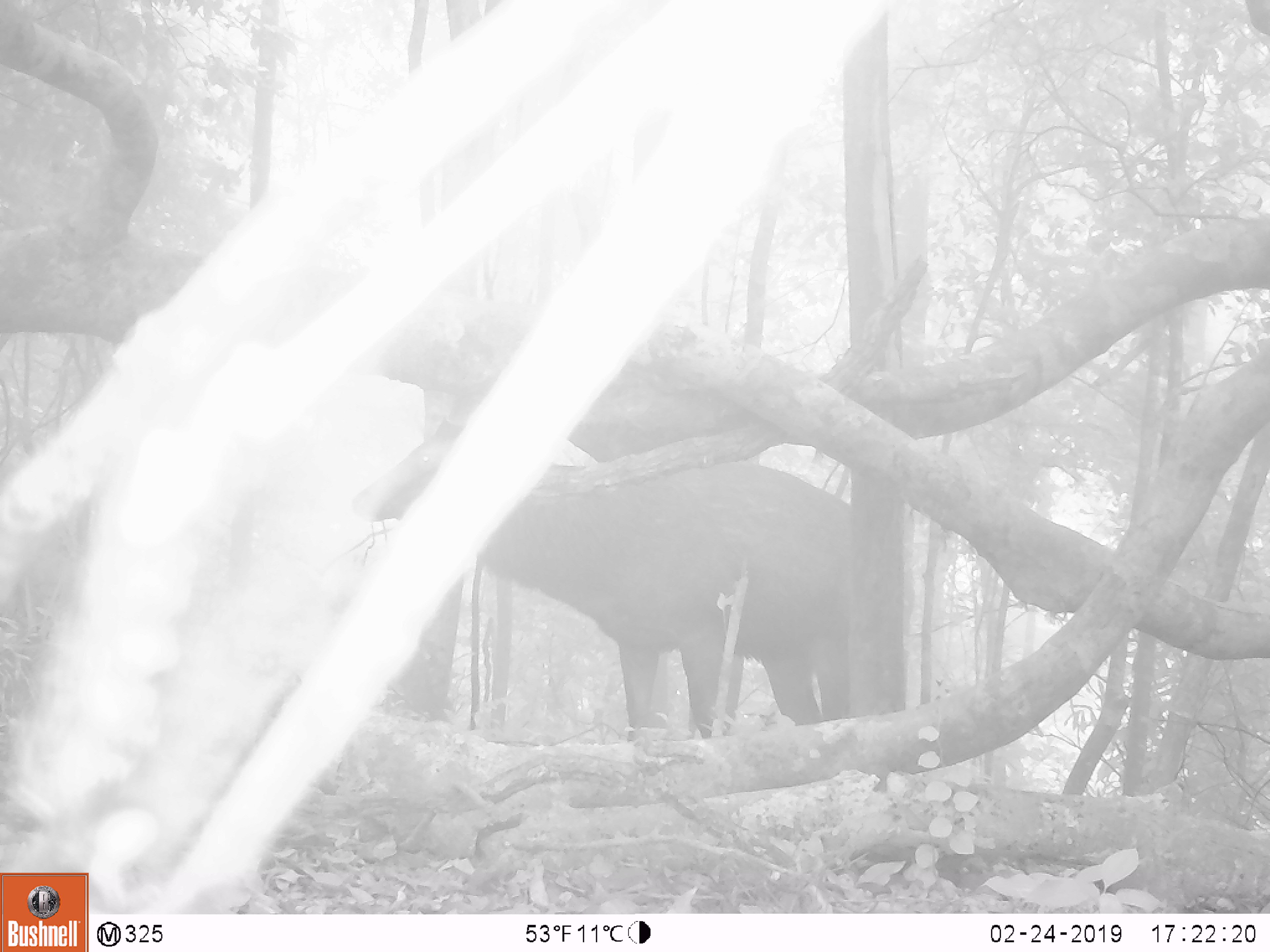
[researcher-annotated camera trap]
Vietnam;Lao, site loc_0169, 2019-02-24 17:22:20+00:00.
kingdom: Animalia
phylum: Chordata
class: Mammalia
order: Artiodactyla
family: Cervidae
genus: Rusa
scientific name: Rusa unicolor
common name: sambar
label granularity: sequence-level